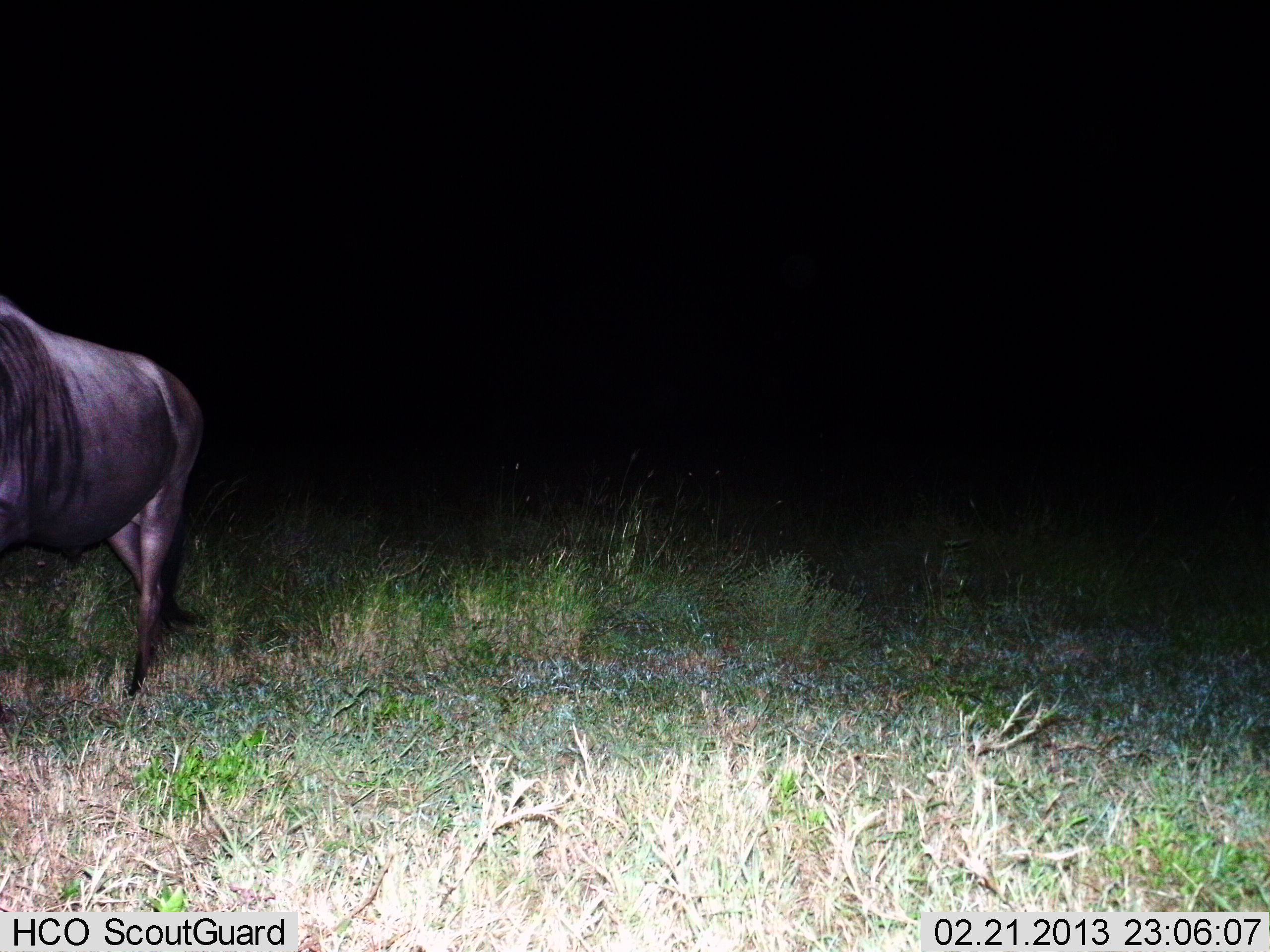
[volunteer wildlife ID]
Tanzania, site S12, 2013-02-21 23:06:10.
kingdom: Animalia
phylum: Chordata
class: Mammalia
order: Artiodactyla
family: Bovidae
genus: Connochaetes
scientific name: Connochaetes taurinus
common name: blue wildebeest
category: wildebeest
Wildebeest (blue wildebeest) (Connochaetes taurinus), count 1. Behavior (volunteer vote fractions): standing 48%, resting 0%, moving 52%, interacting 4%. Young present (vote fraction): 0%. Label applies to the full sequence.